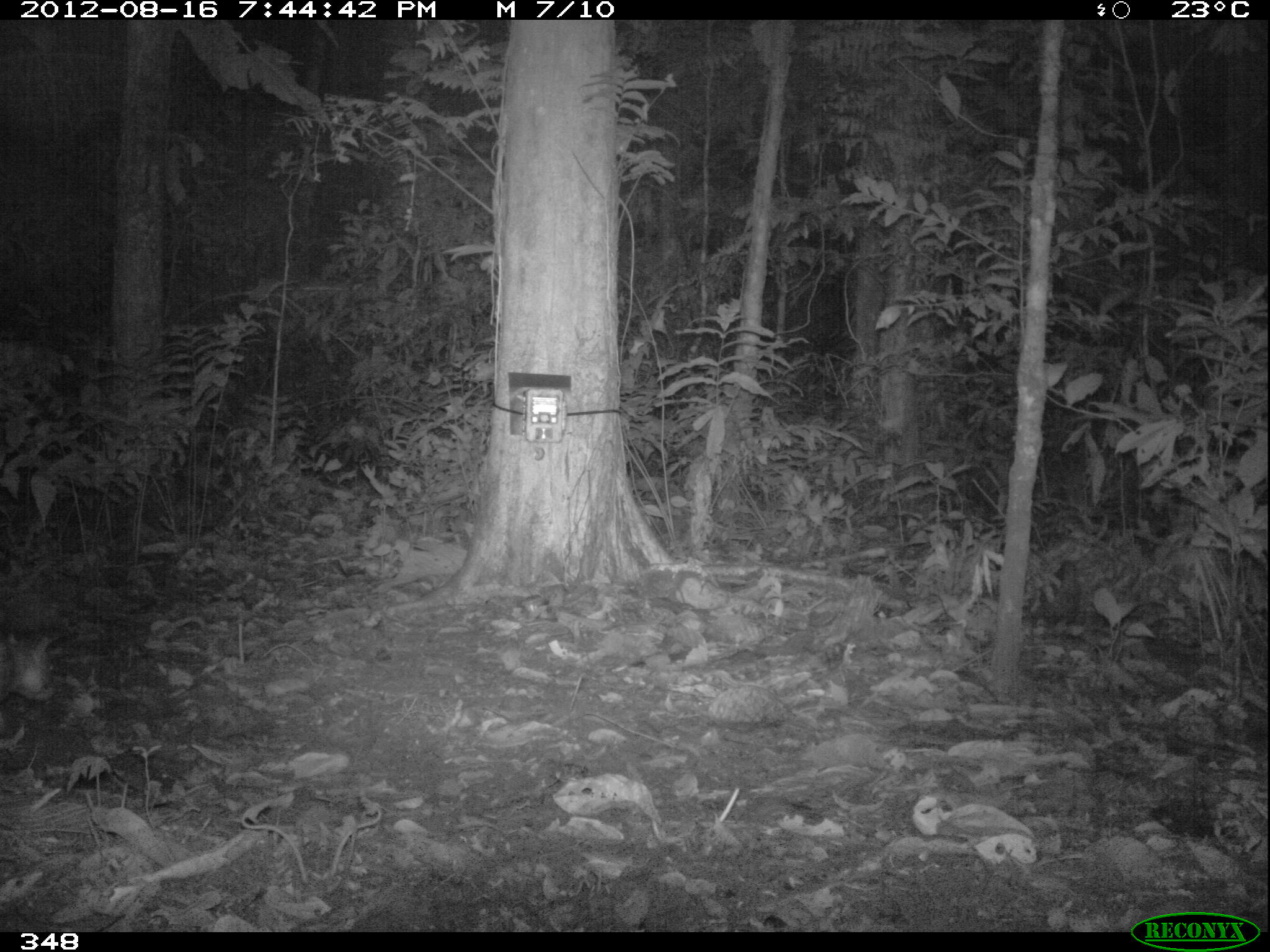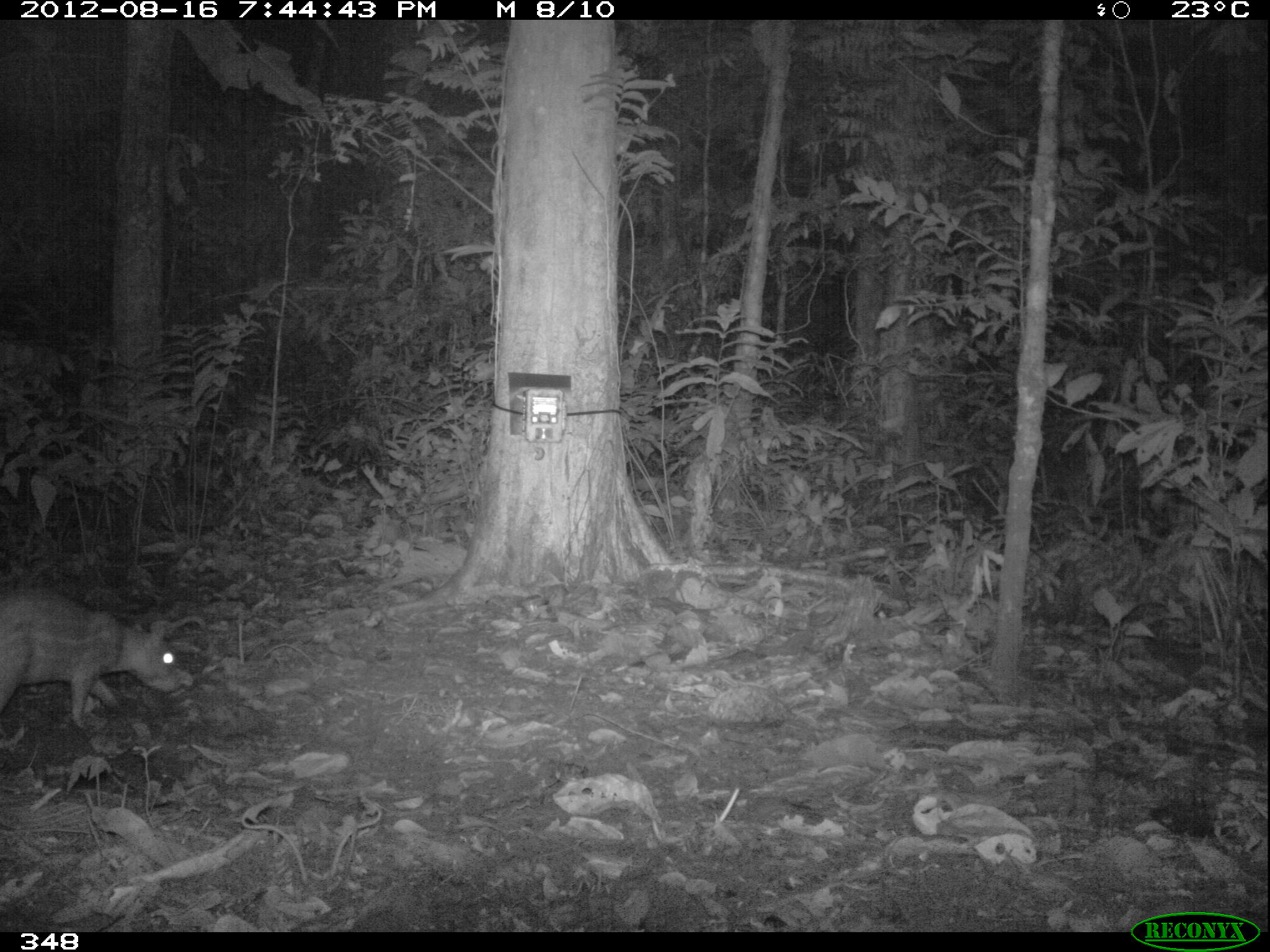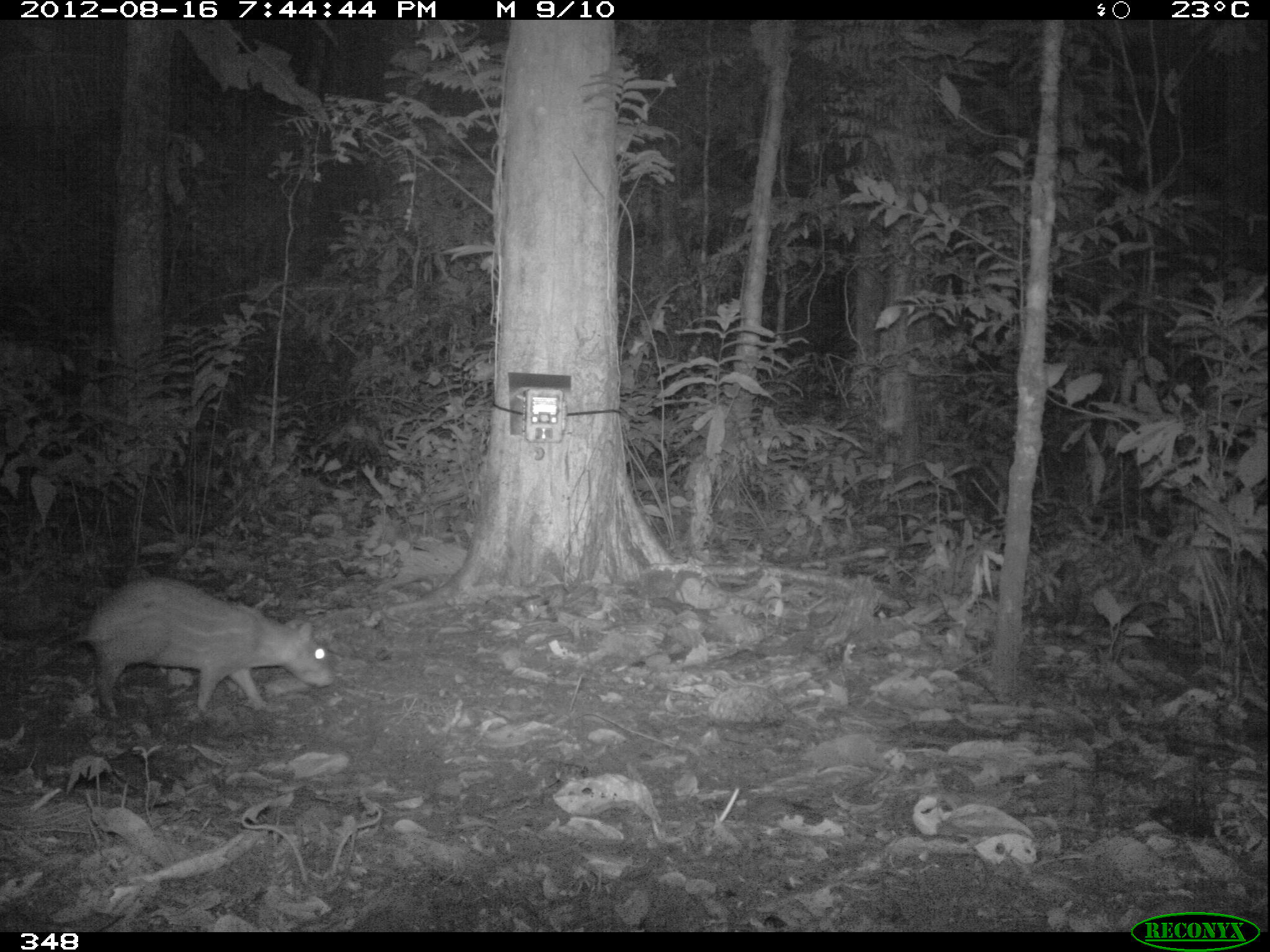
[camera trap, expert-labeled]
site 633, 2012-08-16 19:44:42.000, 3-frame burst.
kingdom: Animalia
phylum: Chordata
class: Mammalia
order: Rodentia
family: Cuniculidae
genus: Cuniculus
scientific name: Cuniculus paca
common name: spotted paca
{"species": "Cuniculus paca (spotted paca)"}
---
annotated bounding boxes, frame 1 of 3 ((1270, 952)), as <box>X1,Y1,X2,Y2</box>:
cuniculus paca: <box>0,627,67,703</box>